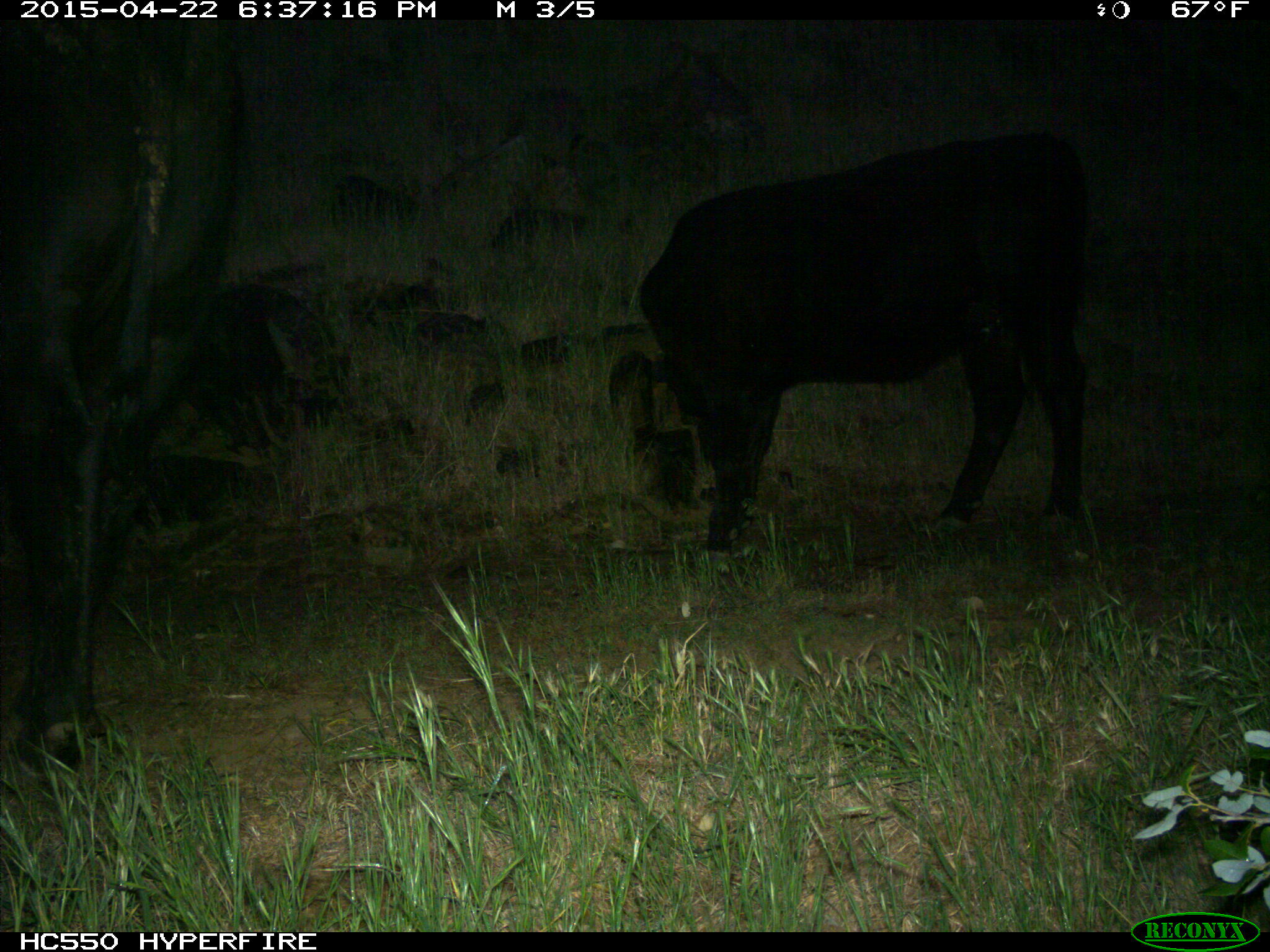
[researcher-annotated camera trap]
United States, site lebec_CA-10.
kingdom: Animalia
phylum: Chordata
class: Mammalia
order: Artiodactyla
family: Bovidae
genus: Bos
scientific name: Bos taurus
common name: domestic cow